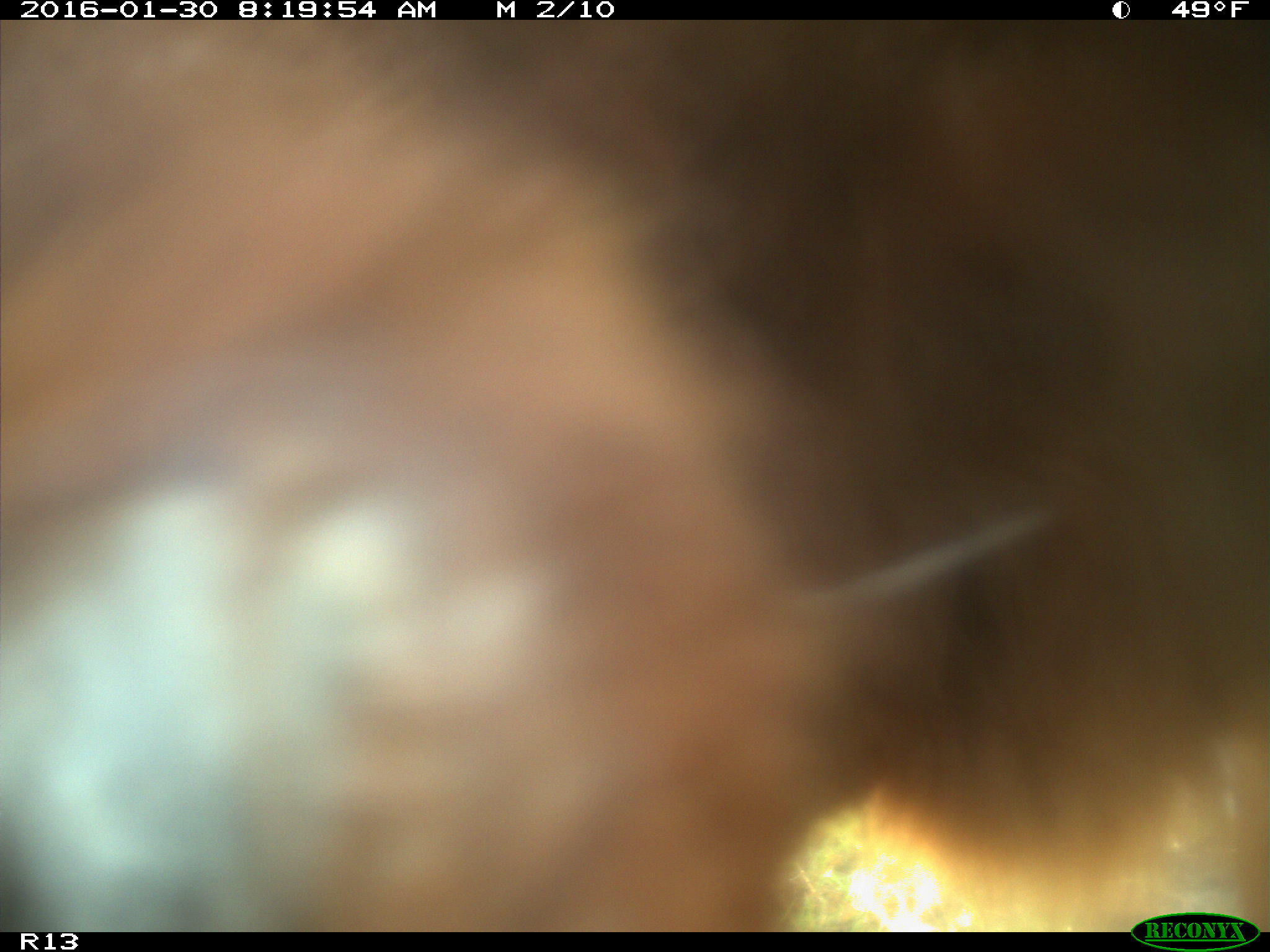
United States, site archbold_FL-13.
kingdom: Animalia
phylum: Chordata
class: Mammalia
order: Artiodactyla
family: Bovidae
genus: Bos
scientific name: Bos taurus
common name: domestic cow